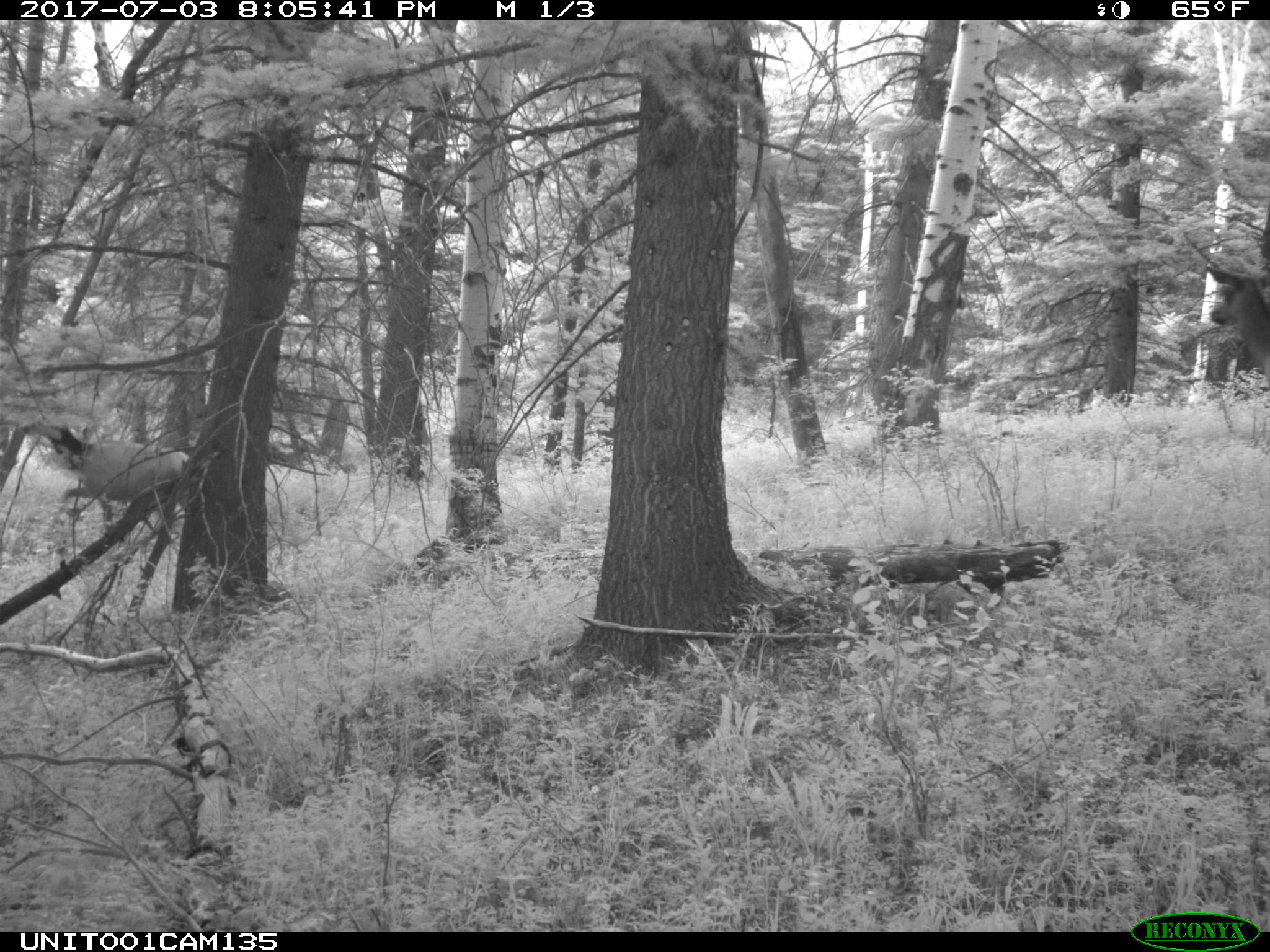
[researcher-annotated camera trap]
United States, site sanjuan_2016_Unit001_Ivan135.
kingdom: Animalia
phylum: Chordata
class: Mammalia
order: Artiodactyla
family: Cervidae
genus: Cervus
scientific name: Cervus elaphus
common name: red deer